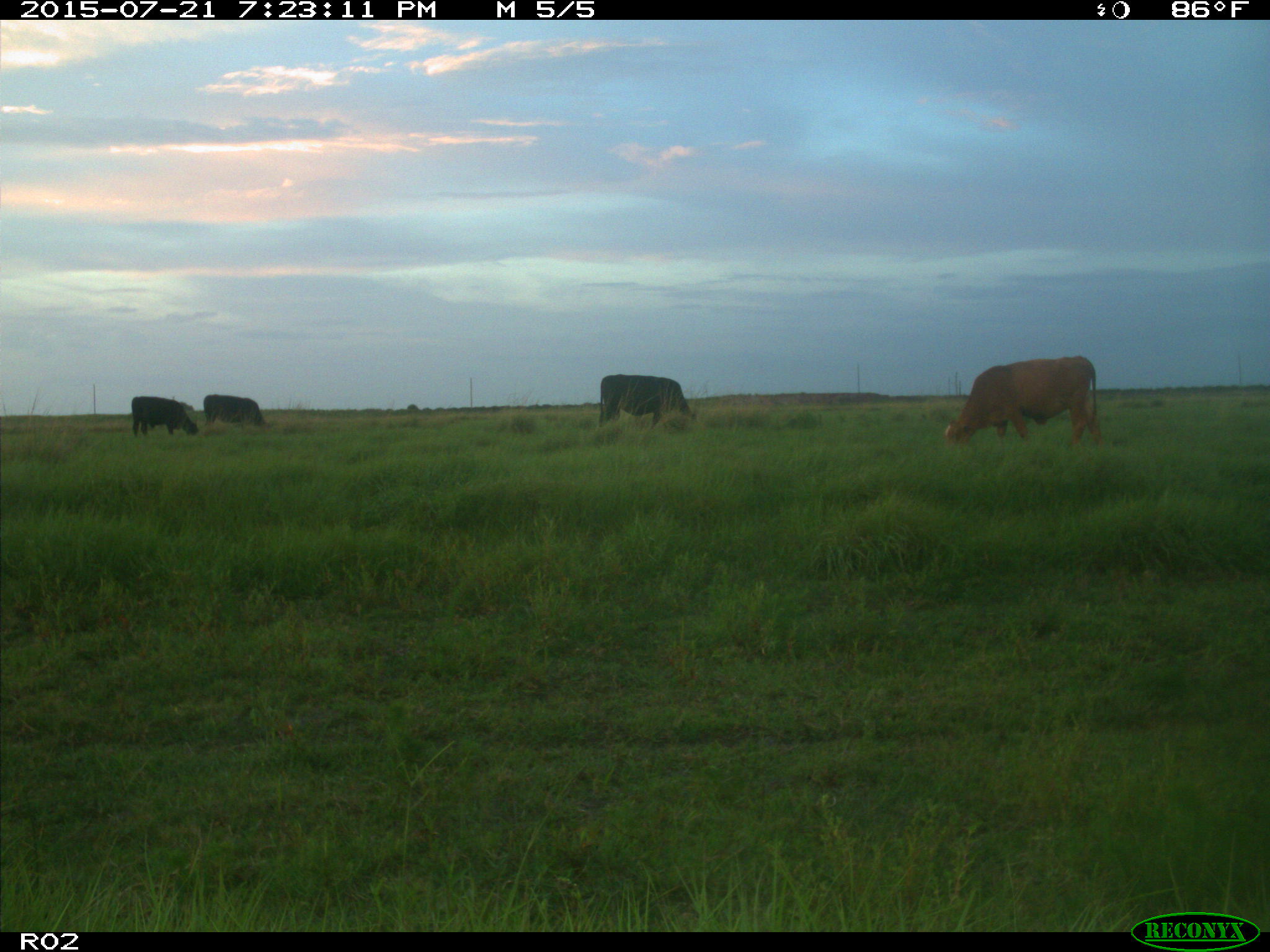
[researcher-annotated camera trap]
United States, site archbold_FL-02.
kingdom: Animalia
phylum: Chordata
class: Mammalia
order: Artiodactyla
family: Bovidae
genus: Bos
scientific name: Bos taurus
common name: domestic cow